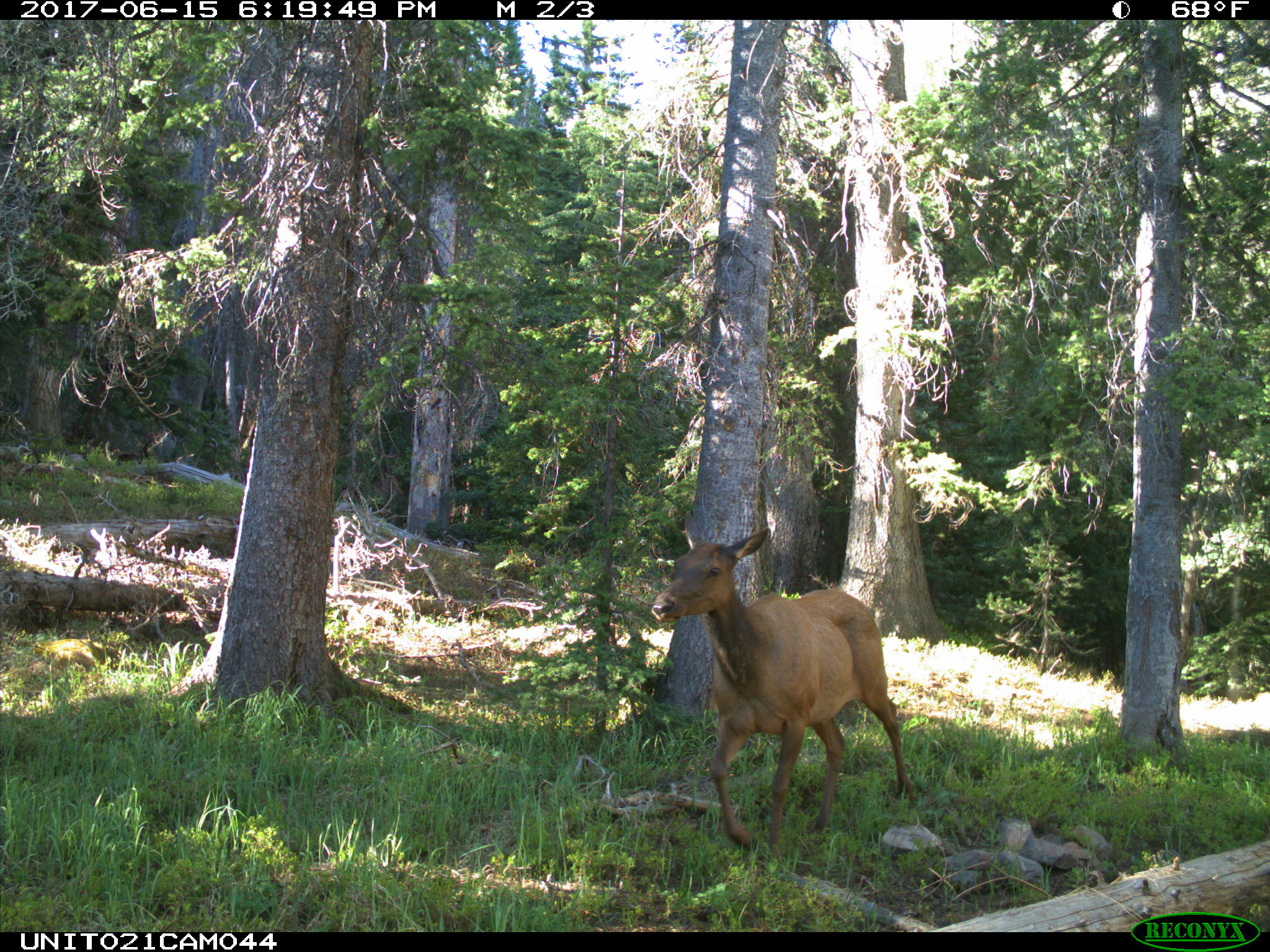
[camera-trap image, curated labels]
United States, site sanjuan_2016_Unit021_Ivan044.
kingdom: Animalia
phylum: Chordata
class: Mammalia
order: Artiodactyla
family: Cervidae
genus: Cervus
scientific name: Cervus elaphus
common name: red deer